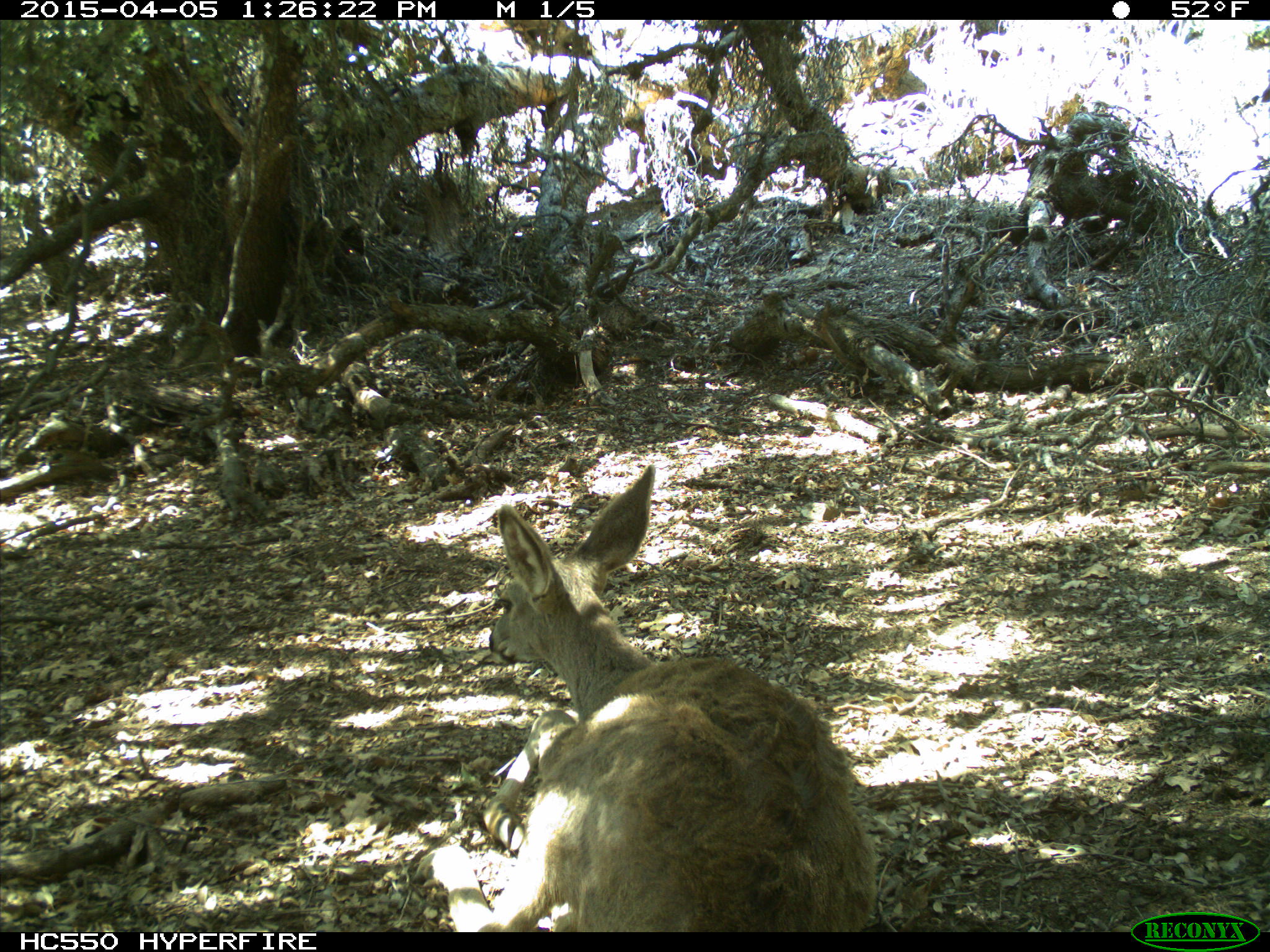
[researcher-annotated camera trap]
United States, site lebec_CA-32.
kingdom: Animalia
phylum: Chordata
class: Mammalia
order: Artiodactyla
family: Cervidae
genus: Odocoileus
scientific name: Odocoileus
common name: deer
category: unidentified deer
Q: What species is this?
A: Unidentified deer (deer) (Odocoileus).